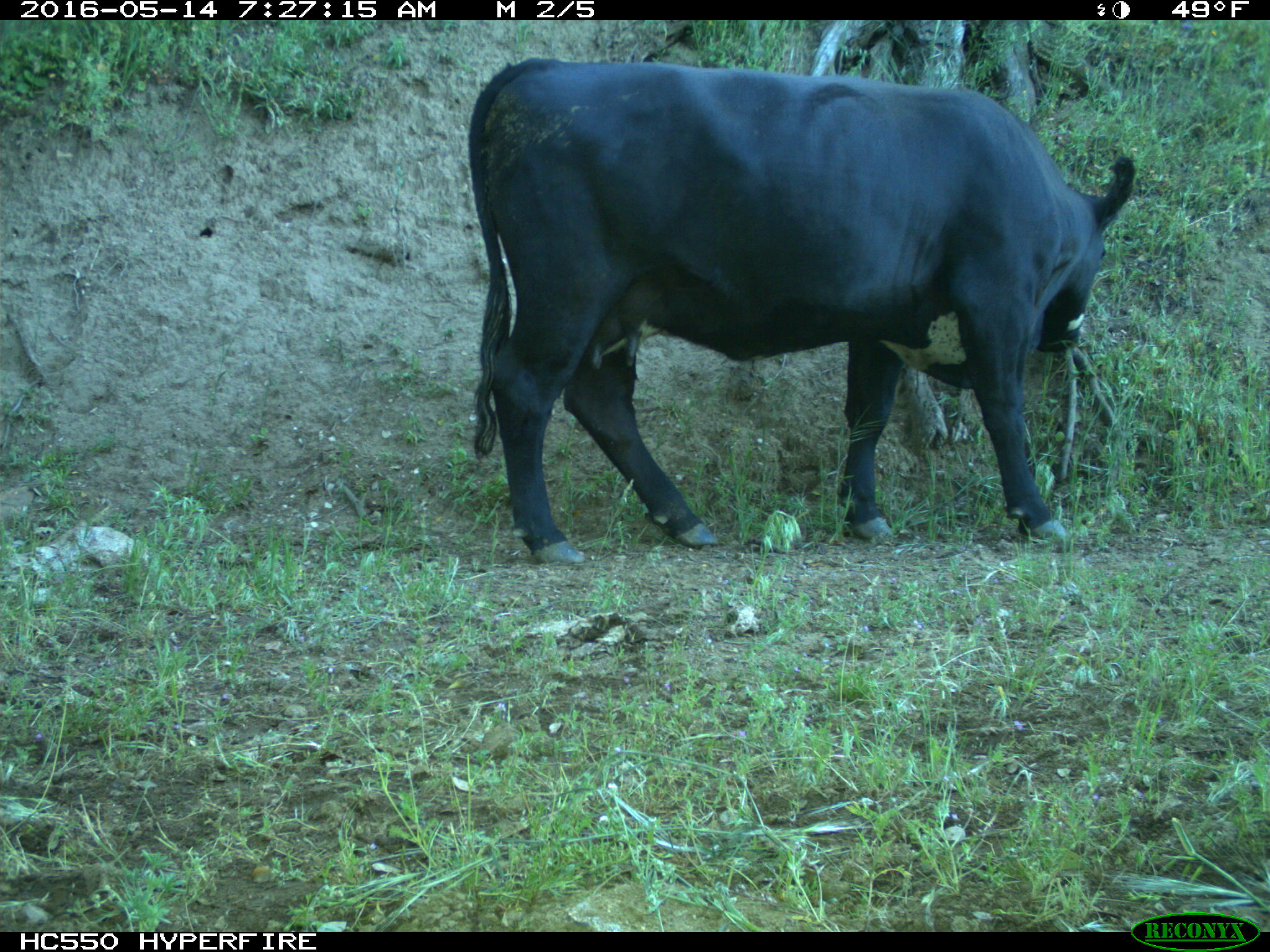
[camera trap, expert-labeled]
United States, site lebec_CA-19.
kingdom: Animalia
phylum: Chordata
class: Mammalia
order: Artiodactyla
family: Bovidae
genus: Bos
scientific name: Bos taurus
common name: domestic cow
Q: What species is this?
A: Bos taurus (domestic cow).